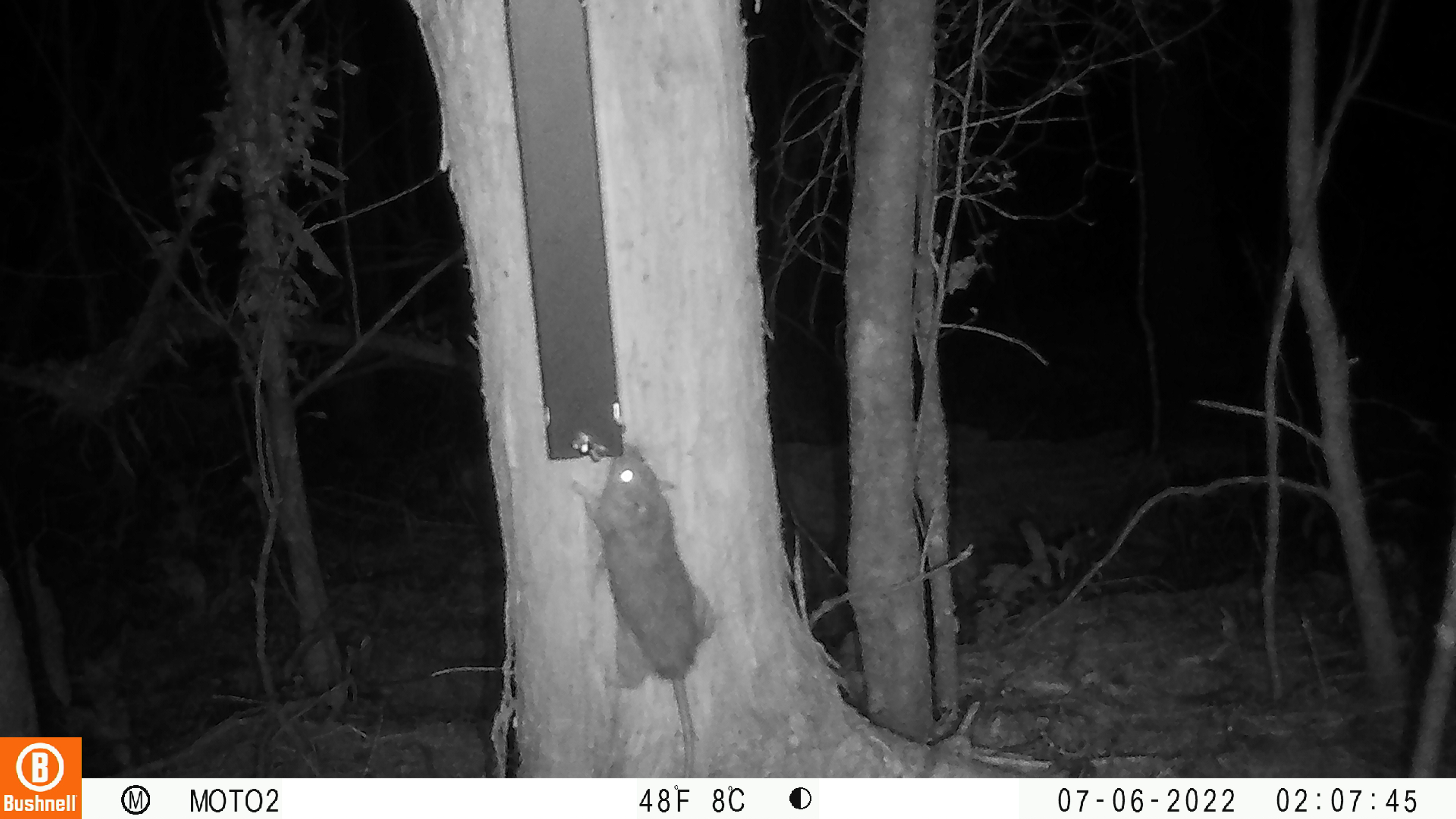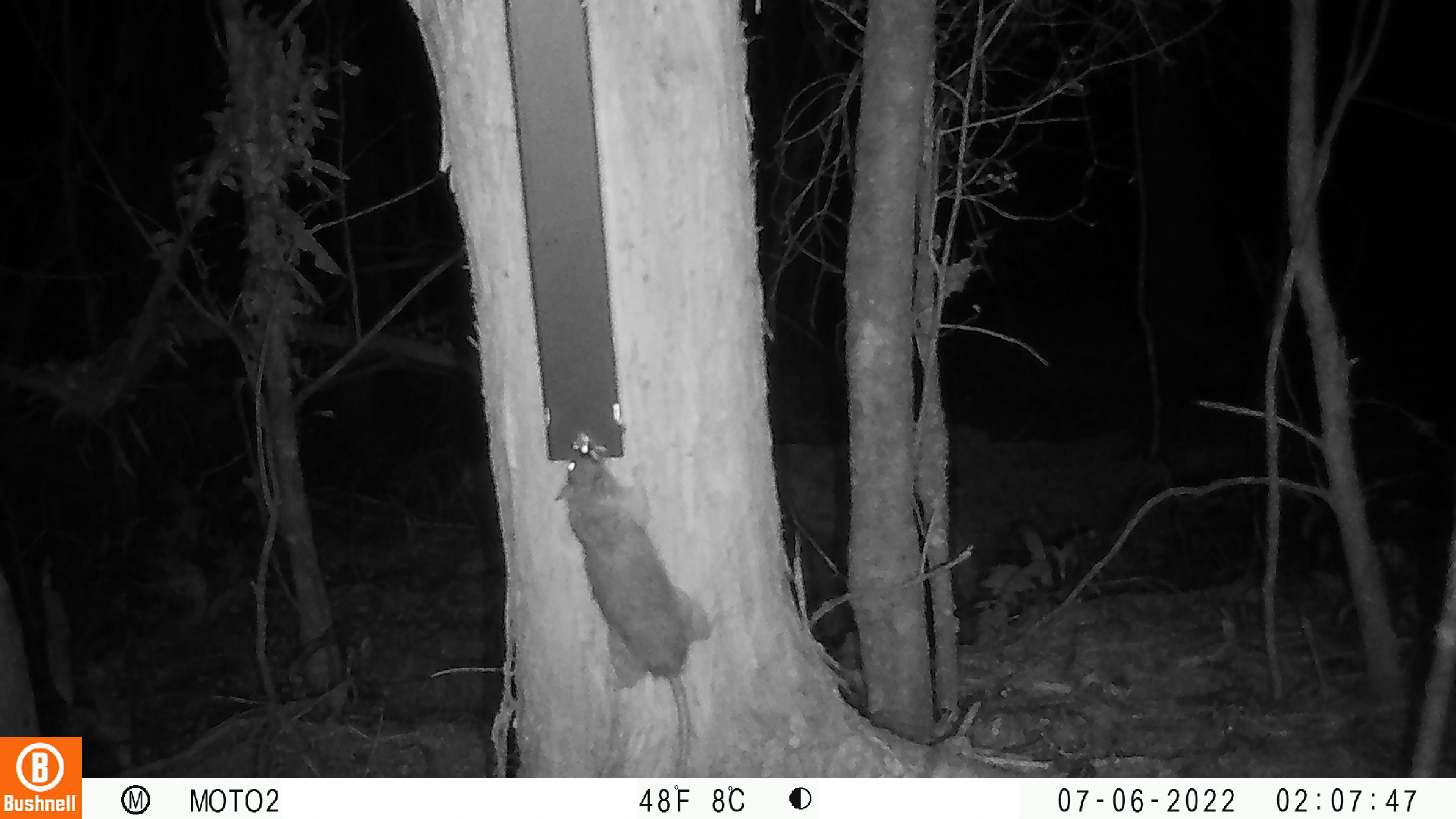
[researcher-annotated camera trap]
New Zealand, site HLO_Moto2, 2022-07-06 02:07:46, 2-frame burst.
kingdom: Animalia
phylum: Chordata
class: Mammalia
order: Rodentia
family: Muridae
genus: Rattus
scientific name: Rattus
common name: rat